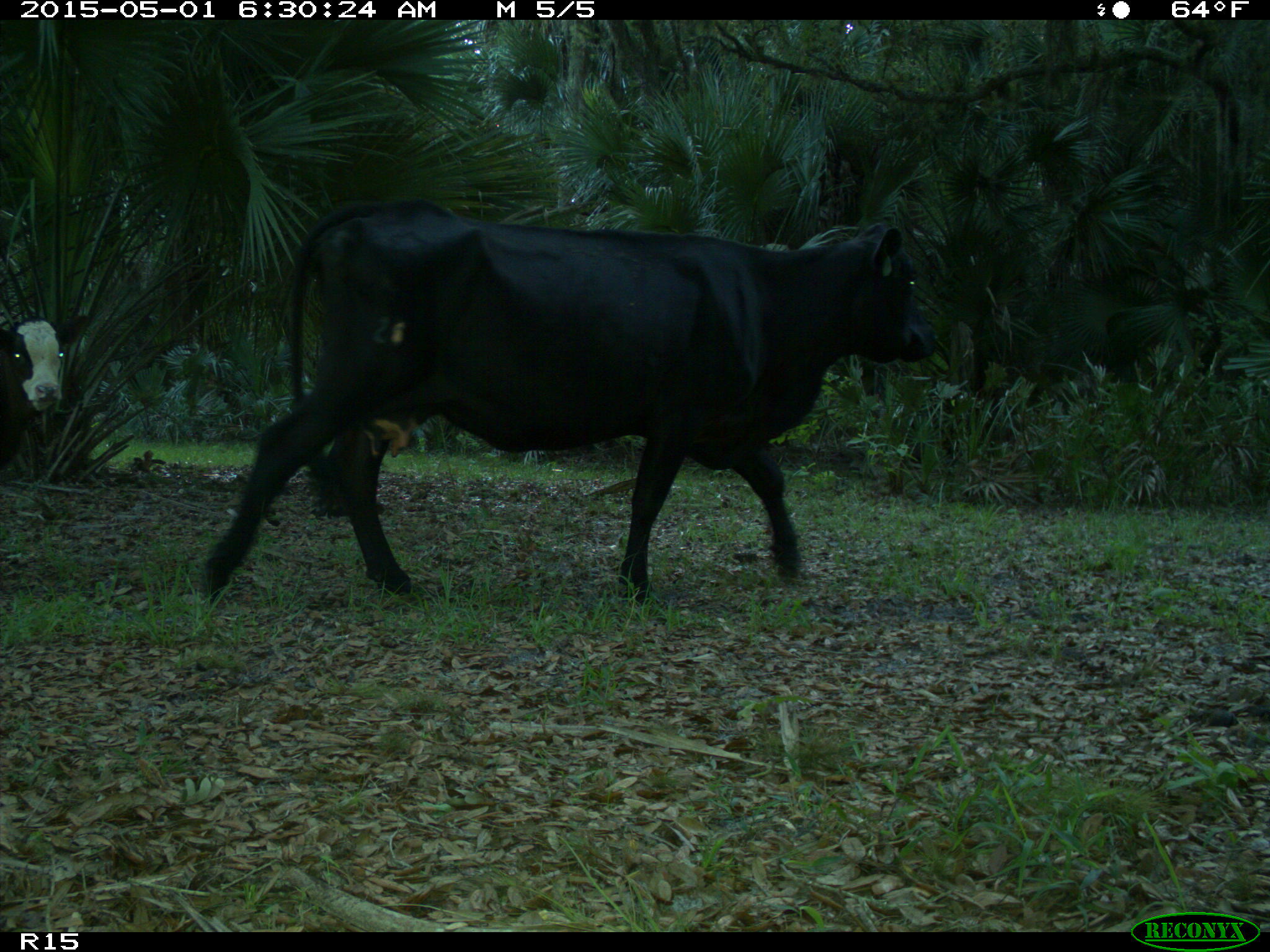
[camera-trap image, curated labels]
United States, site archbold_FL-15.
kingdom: Animalia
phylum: Chordata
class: Mammalia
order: Artiodactyla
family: Bovidae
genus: Bos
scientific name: Bos taurus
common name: domestic cow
Bos taurus (domestic cow).